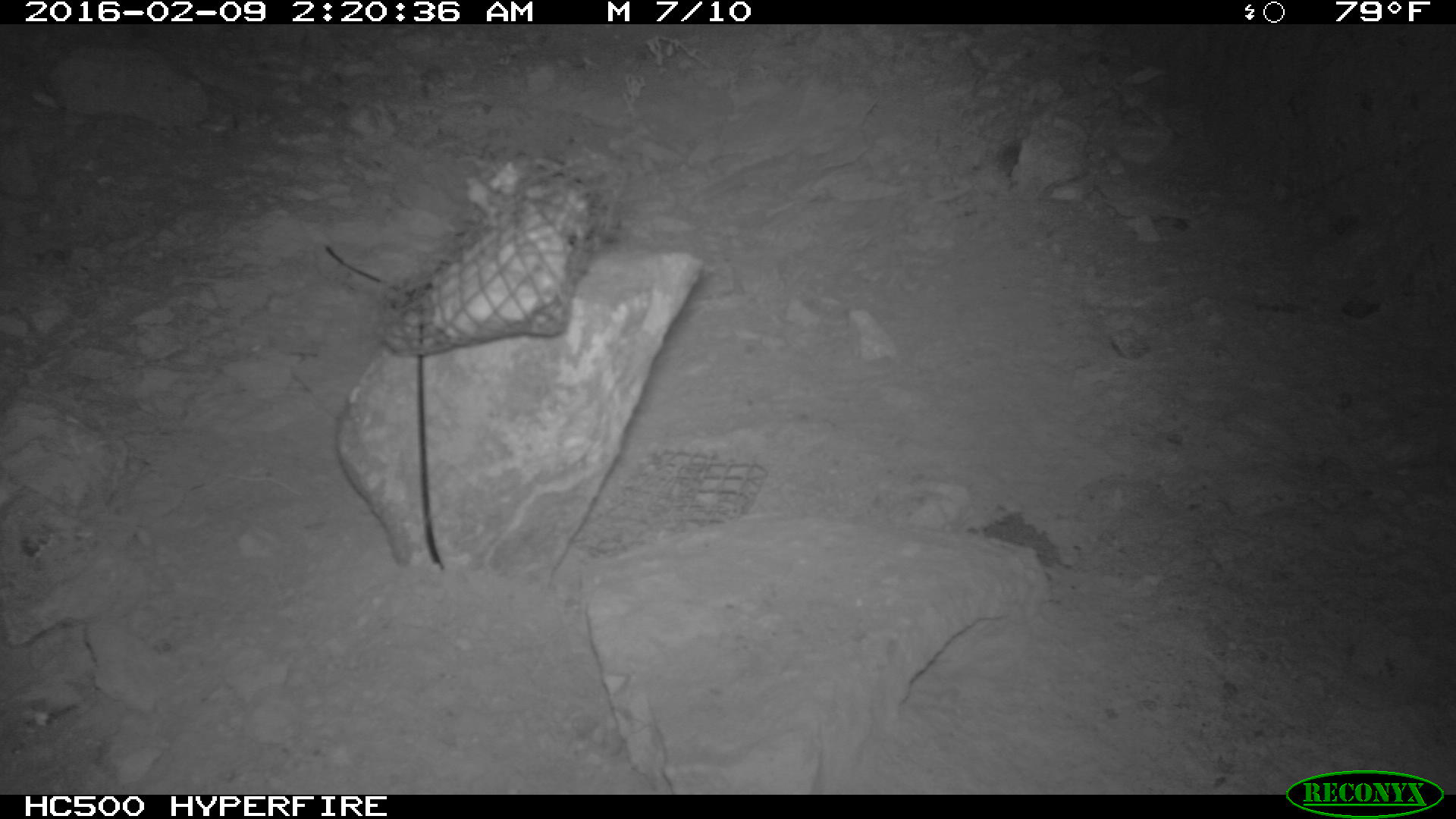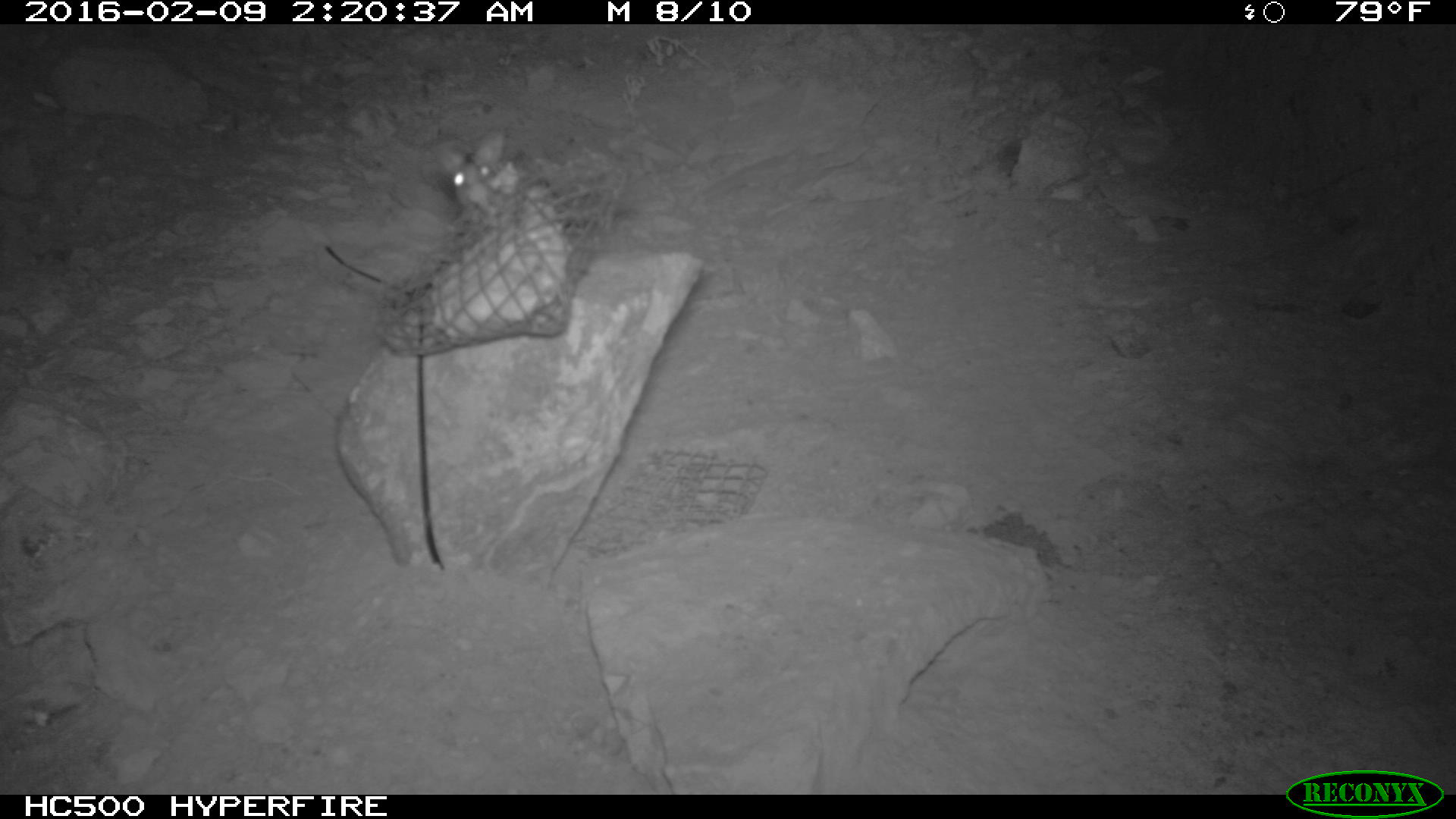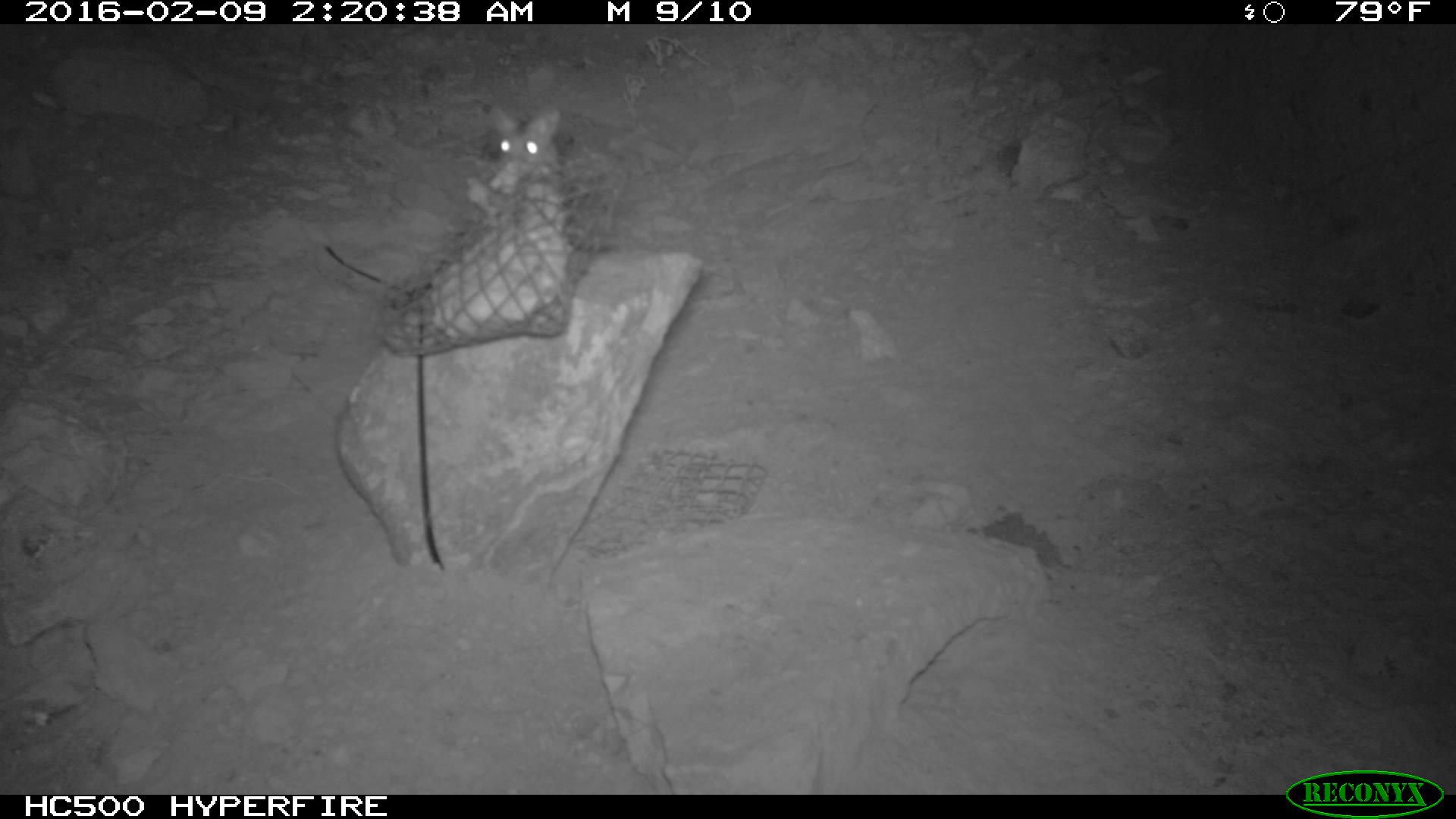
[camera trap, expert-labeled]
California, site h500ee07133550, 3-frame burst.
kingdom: Animalia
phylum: Chordata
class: Mammalia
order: Rodentia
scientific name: Rodentia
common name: rodent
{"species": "rodent (Rodentia)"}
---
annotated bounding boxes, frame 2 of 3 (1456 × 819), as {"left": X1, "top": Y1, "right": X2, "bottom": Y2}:
rodent: {"left": 441, "top": 123, "right": 530, "bottom": 225}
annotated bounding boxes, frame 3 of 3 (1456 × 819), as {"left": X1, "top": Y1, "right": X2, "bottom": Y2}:
rodent: {"left": 491, "top": 103, "right": 562, "bottom": 164}